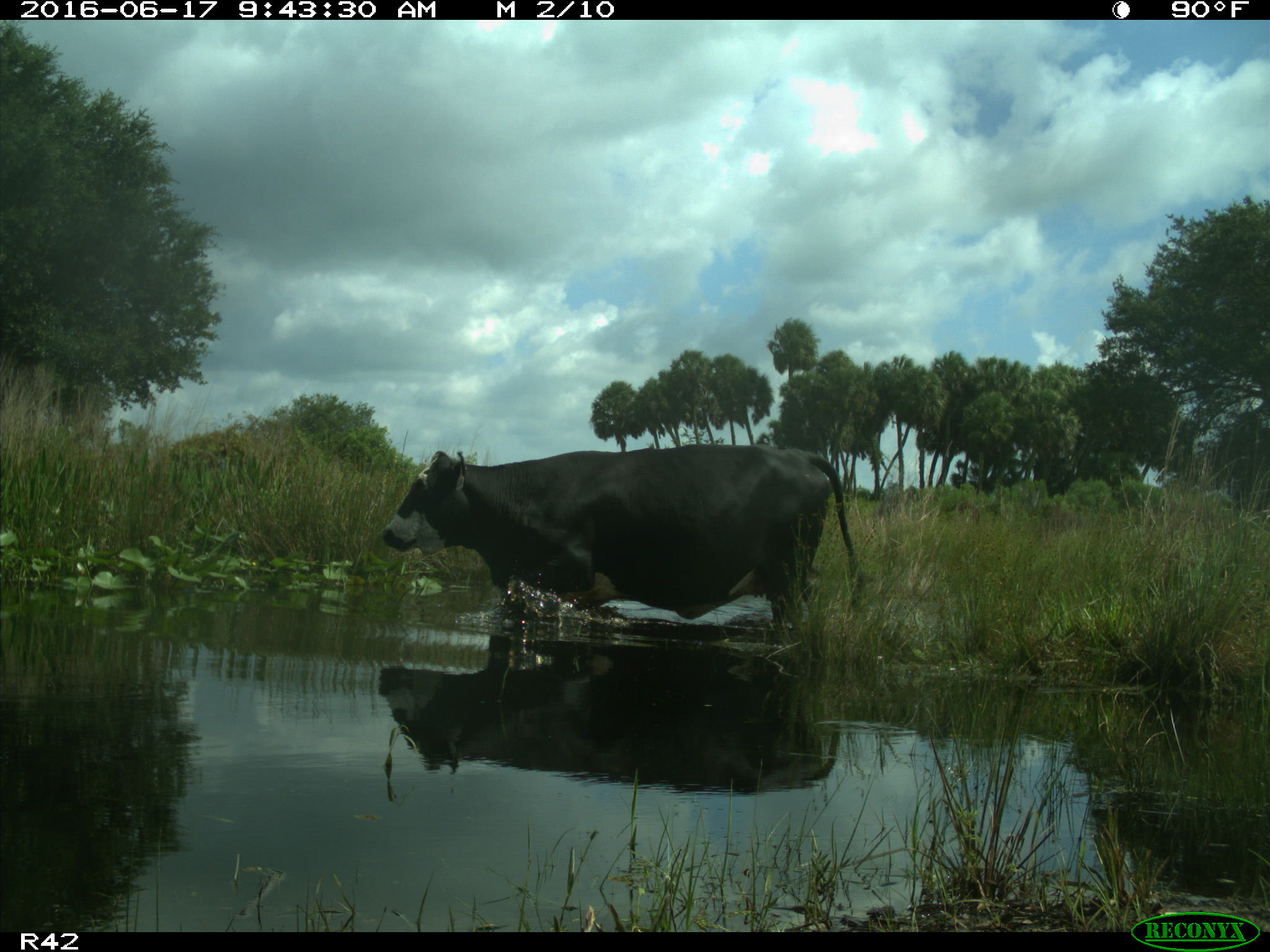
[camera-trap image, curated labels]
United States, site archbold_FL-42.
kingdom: Animalia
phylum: Chordata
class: Mammalia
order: Artiodactyla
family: Bovidae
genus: Bos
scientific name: Bos taurus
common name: domestic cow